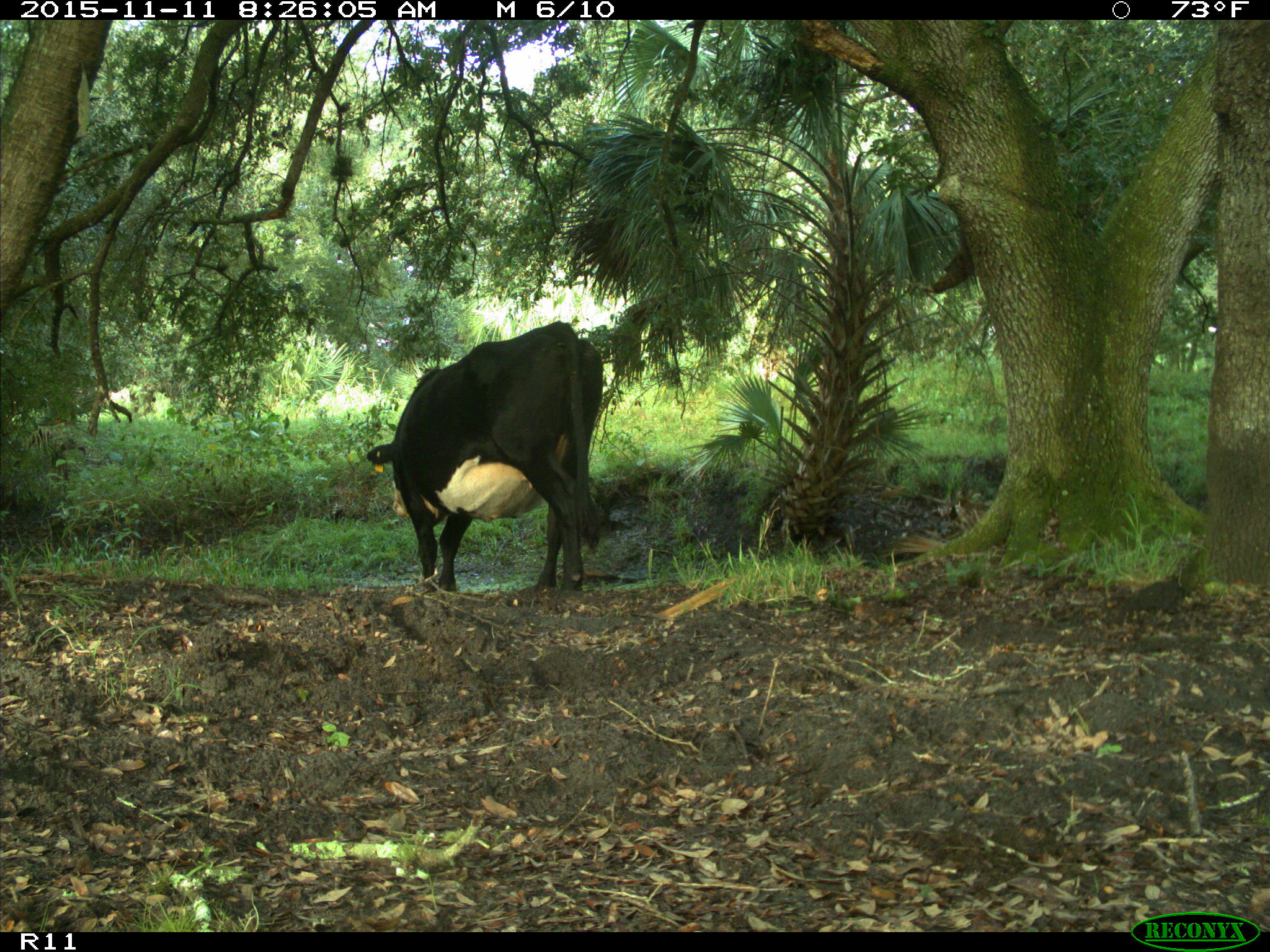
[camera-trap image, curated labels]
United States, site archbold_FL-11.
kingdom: Animalia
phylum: Chordata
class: Mammalia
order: Artiodactyla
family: Bovidae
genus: Bos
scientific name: Bos taurus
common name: domestic cow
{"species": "Bos taurus (domestic cow)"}